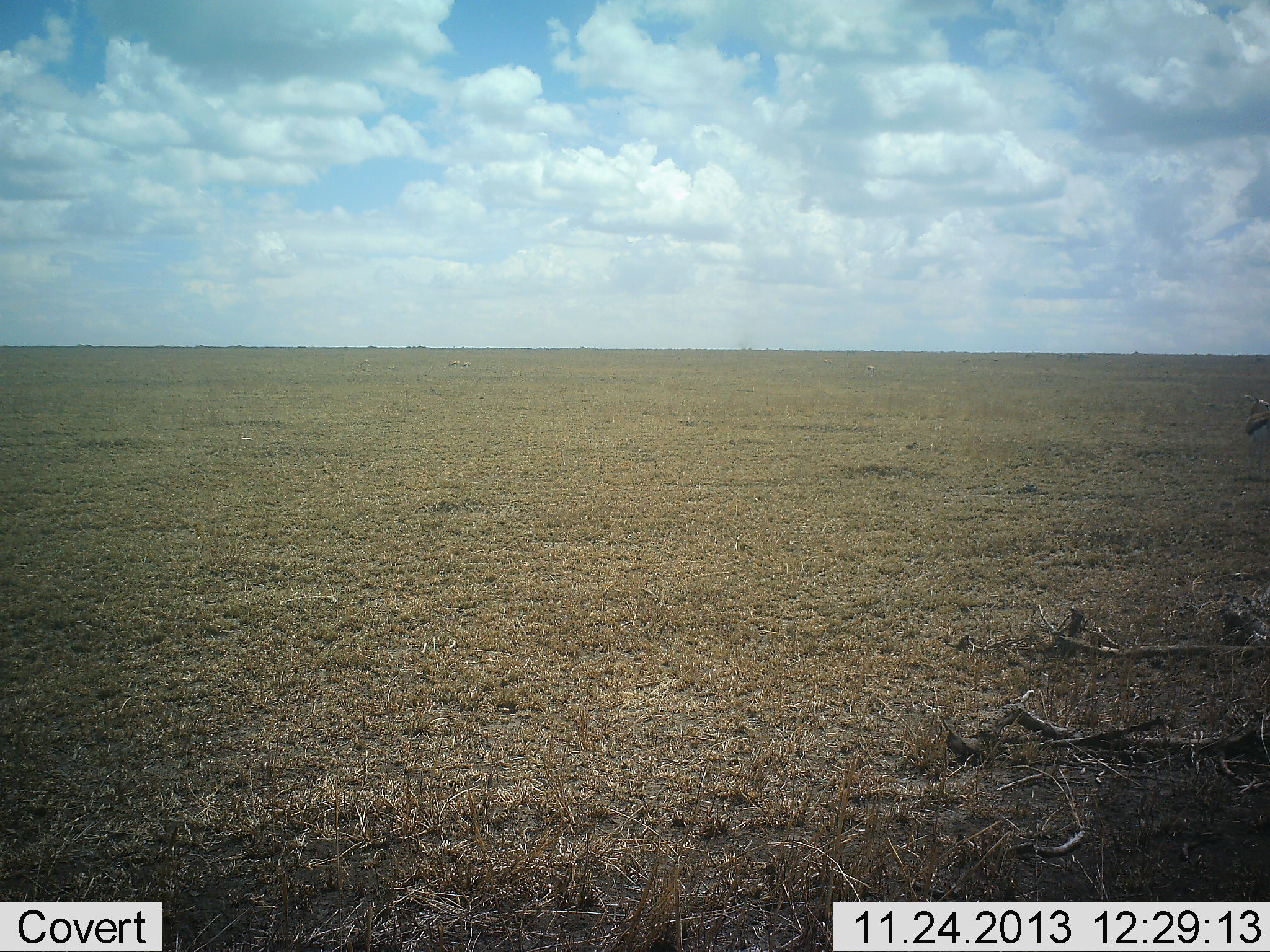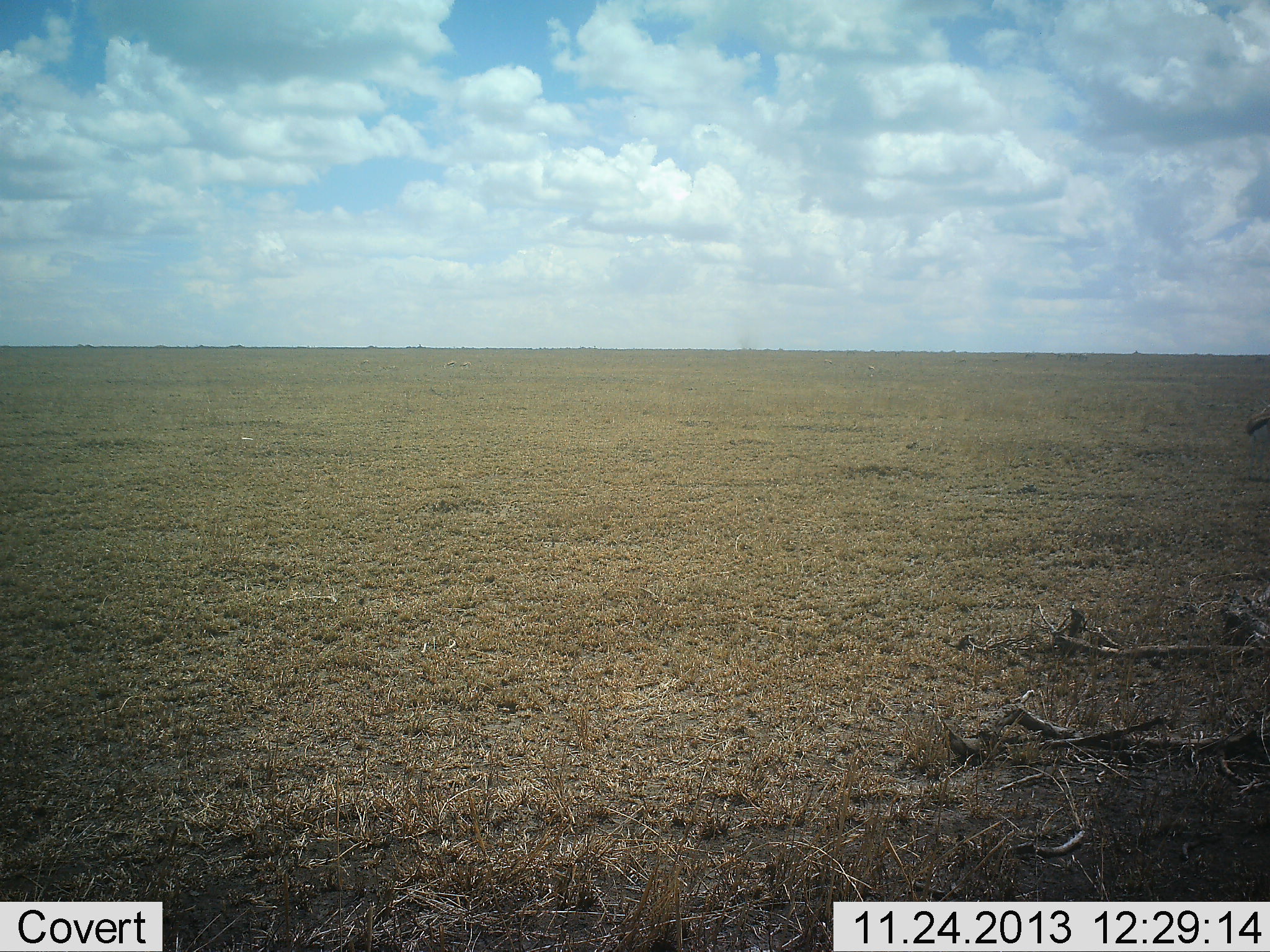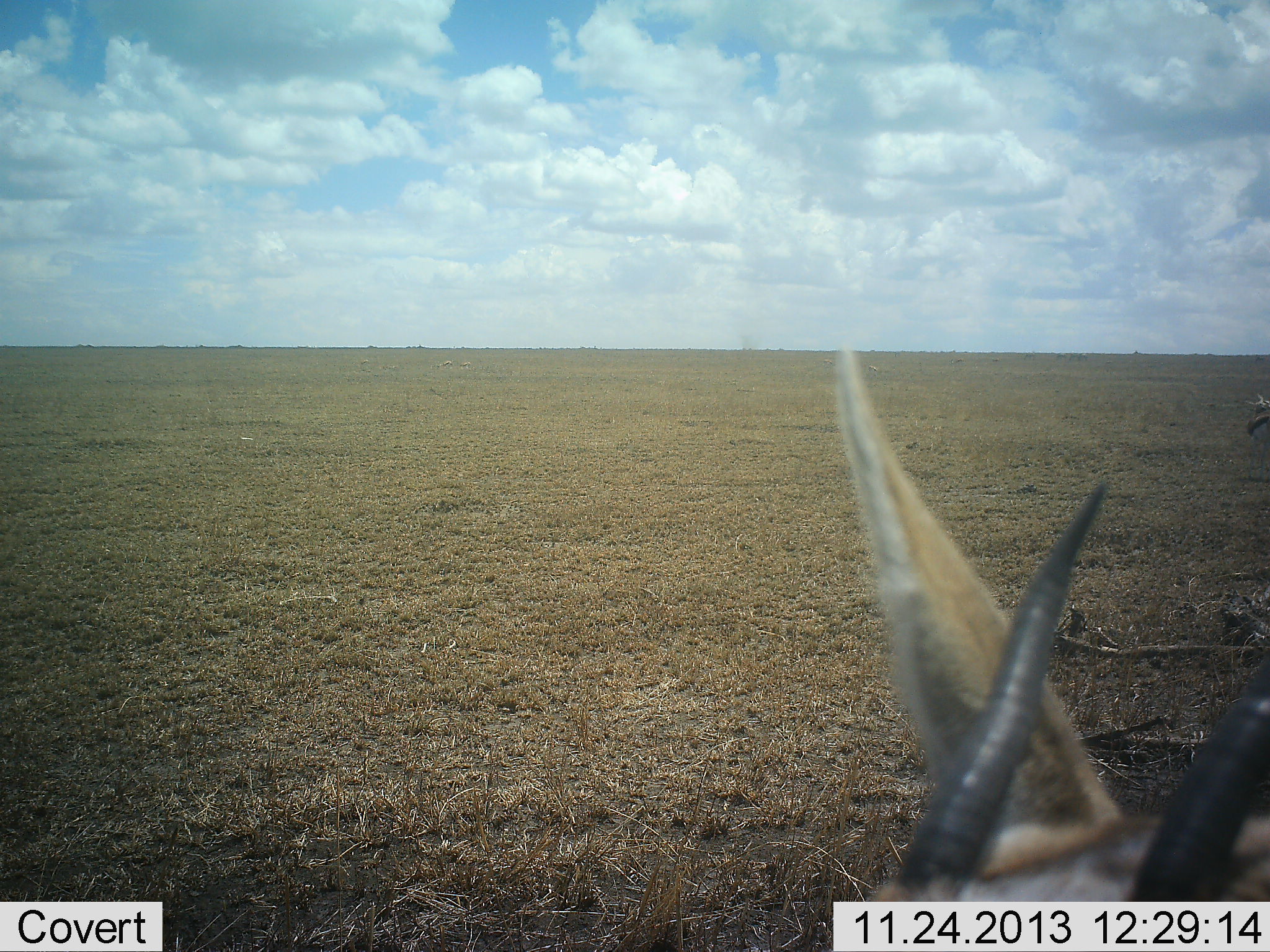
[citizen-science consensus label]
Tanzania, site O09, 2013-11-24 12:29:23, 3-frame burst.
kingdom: Animalia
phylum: Chordata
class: Mammalia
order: Artiodactyla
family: Bovidae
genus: Eudorcas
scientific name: Eudorcas thomsonii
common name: thomson's gazelle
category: gazellethomsons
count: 2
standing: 60%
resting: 0%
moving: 60%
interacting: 0%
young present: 0%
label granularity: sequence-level